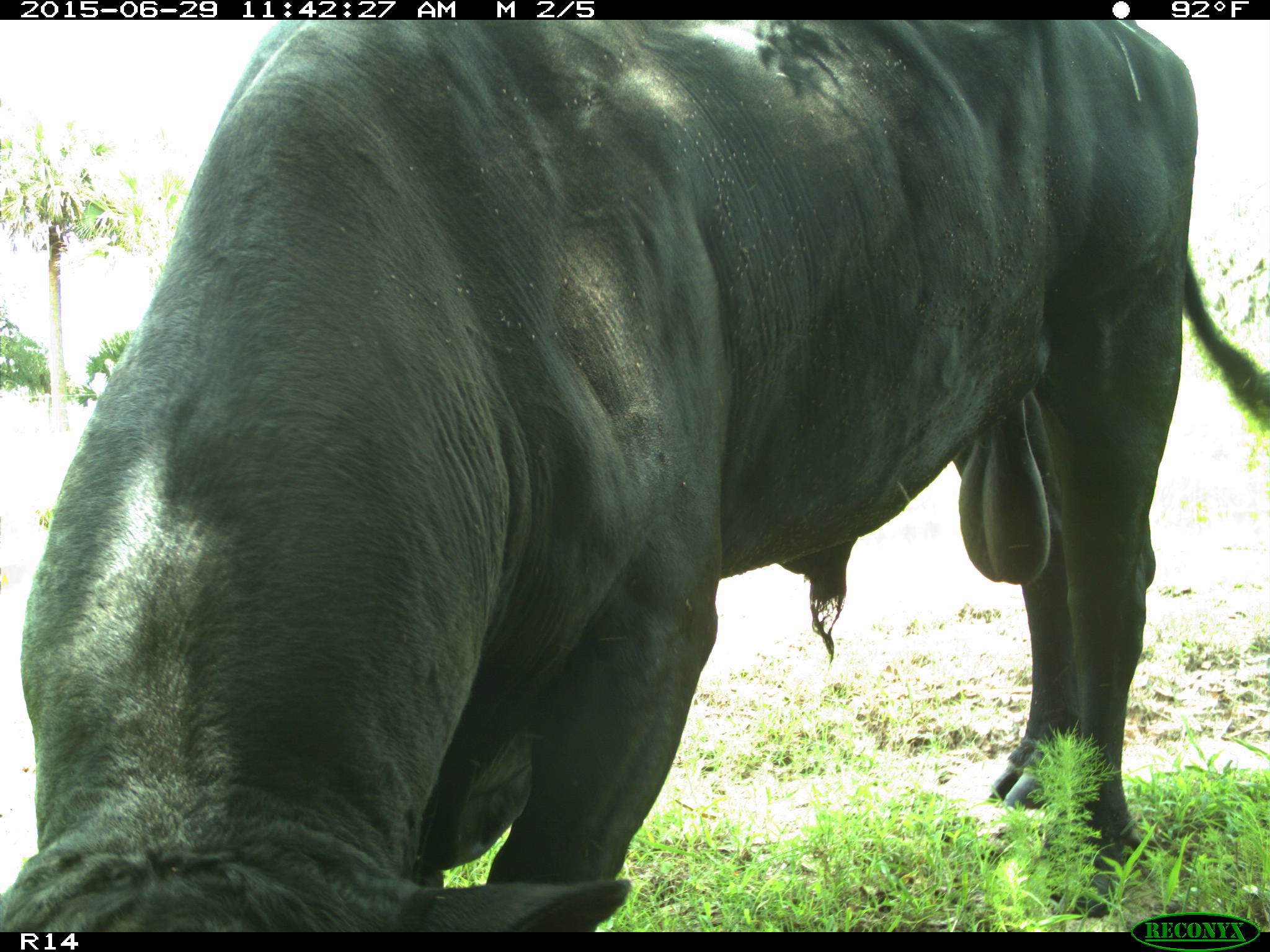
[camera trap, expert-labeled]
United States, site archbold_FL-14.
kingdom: Animalia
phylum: Chordata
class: Mammalia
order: Artiodactyla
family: Bovidae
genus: Bos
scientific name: Bos taurus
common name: domestic cow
Bos taurus (domestic cow).